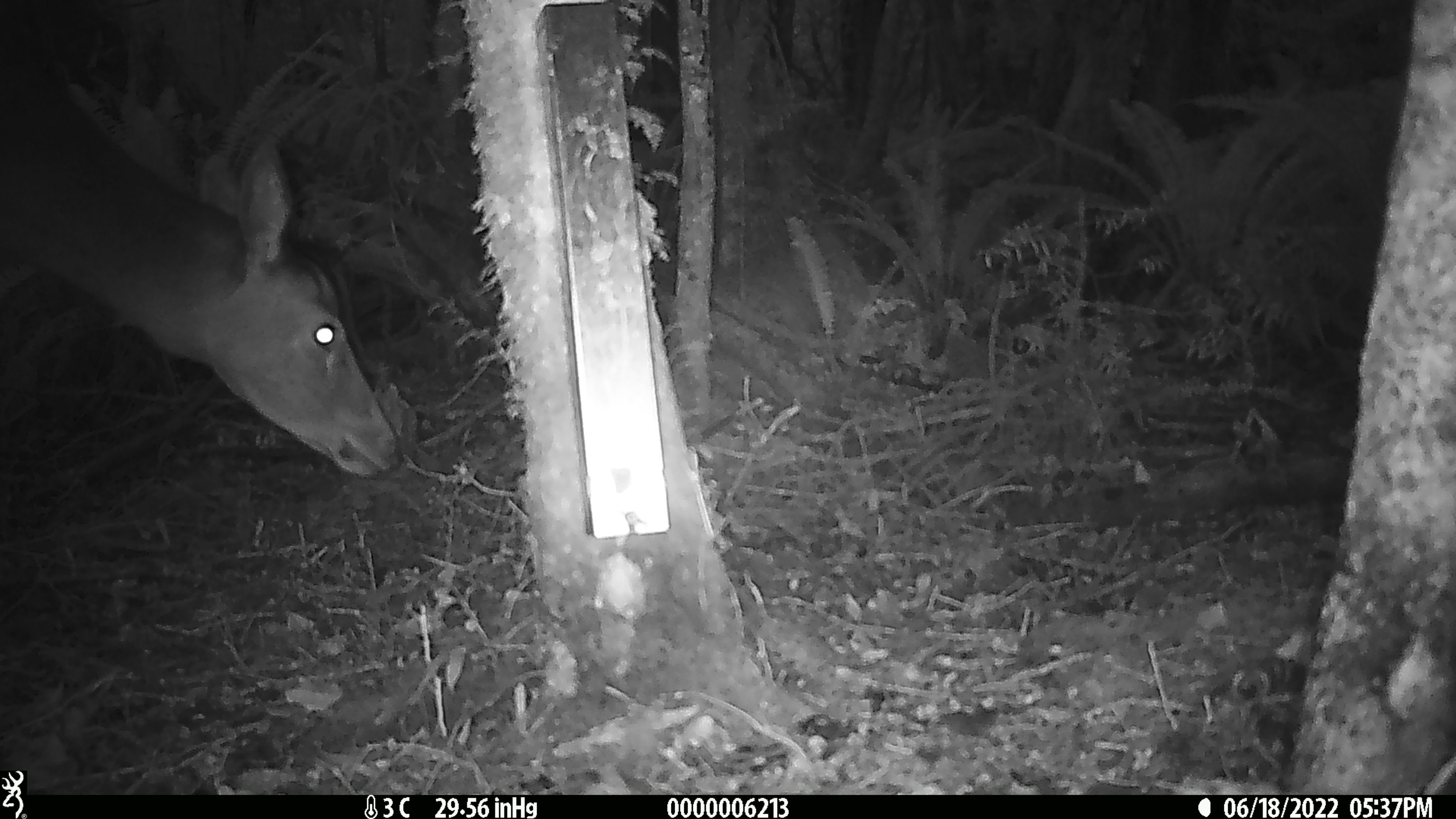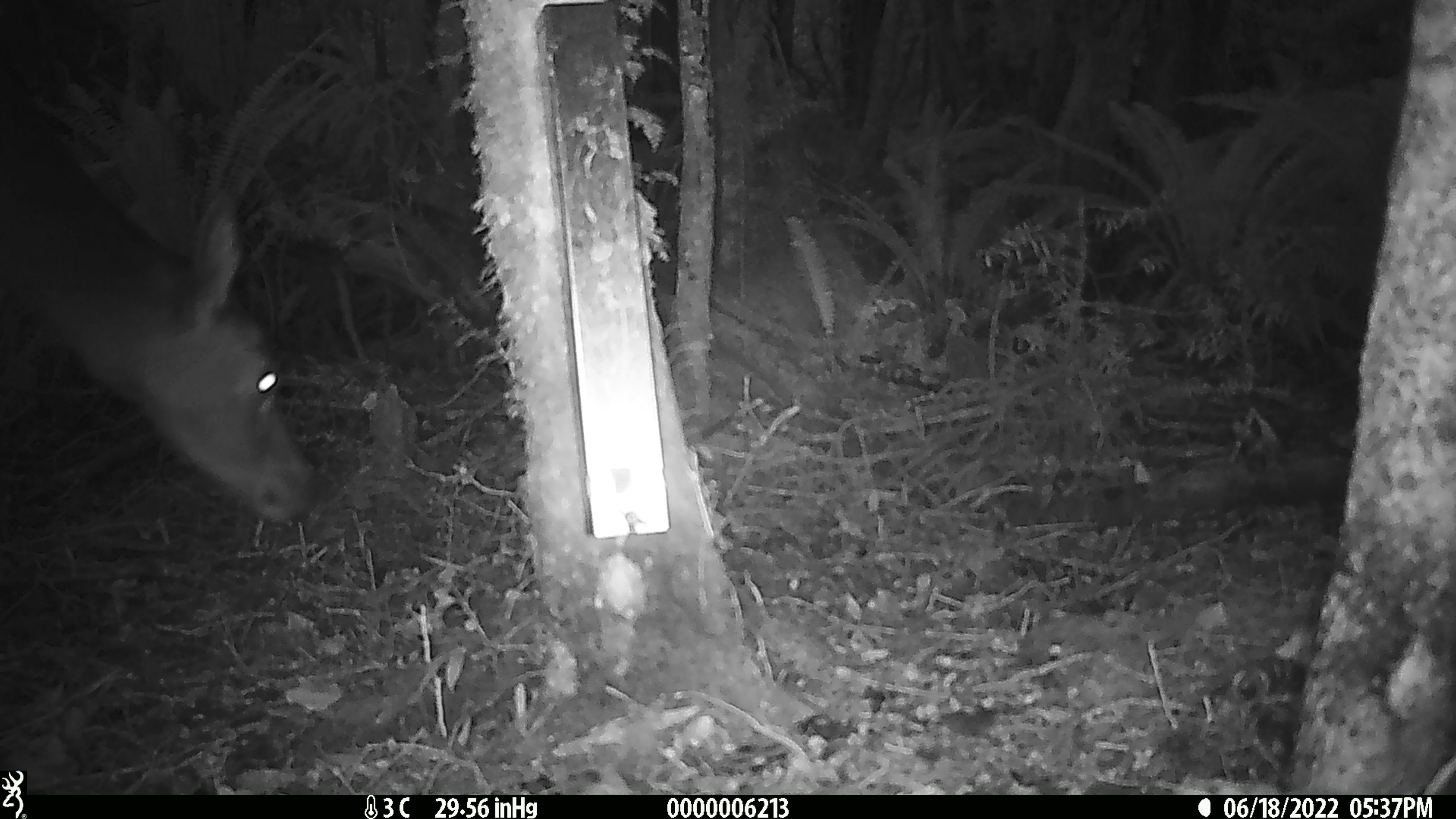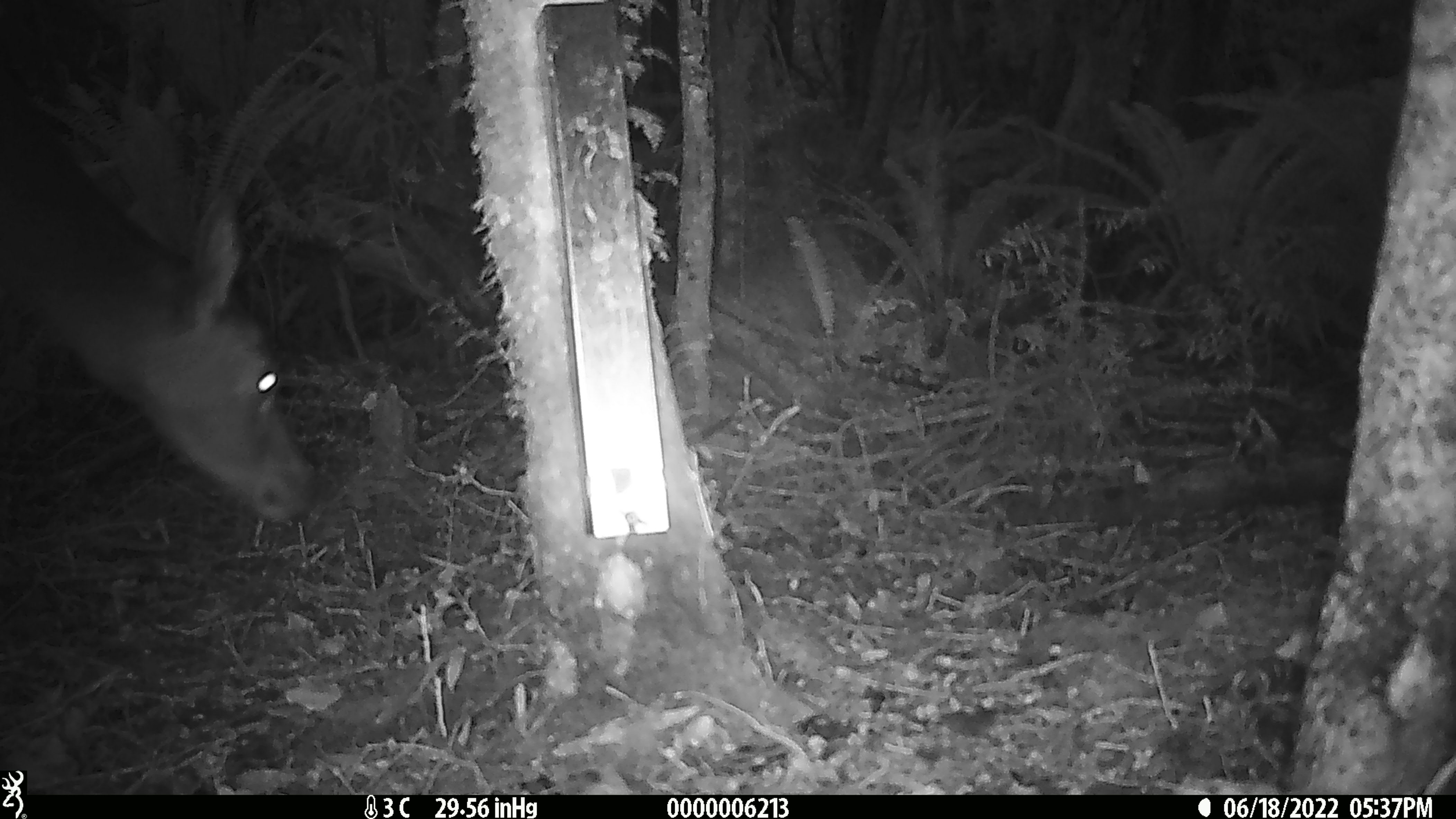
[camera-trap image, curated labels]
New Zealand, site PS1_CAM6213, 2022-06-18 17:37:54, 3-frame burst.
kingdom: Animalia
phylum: Chordata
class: Mammalia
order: Artiodactyla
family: Cervidae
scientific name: Cervidae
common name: deer